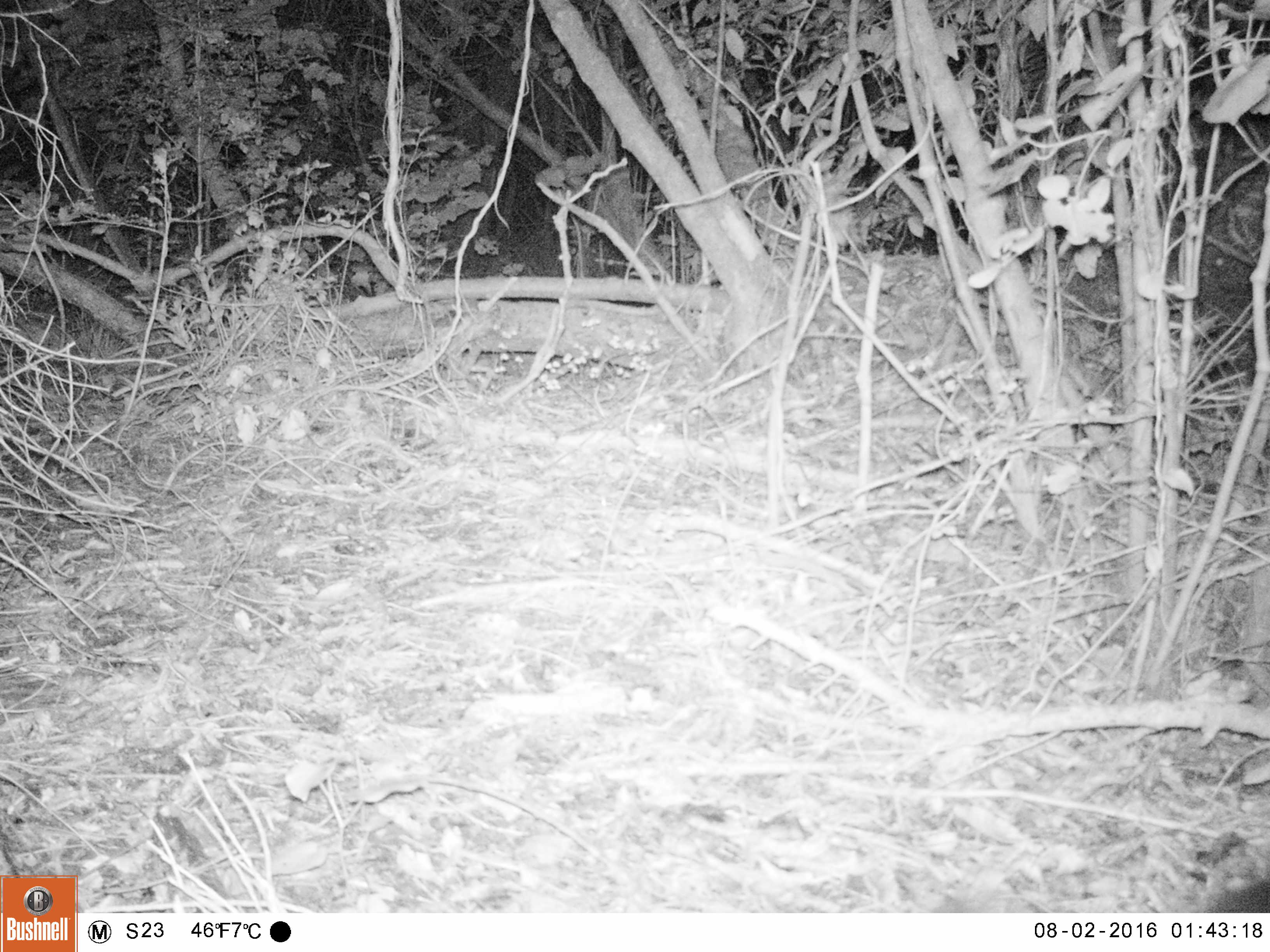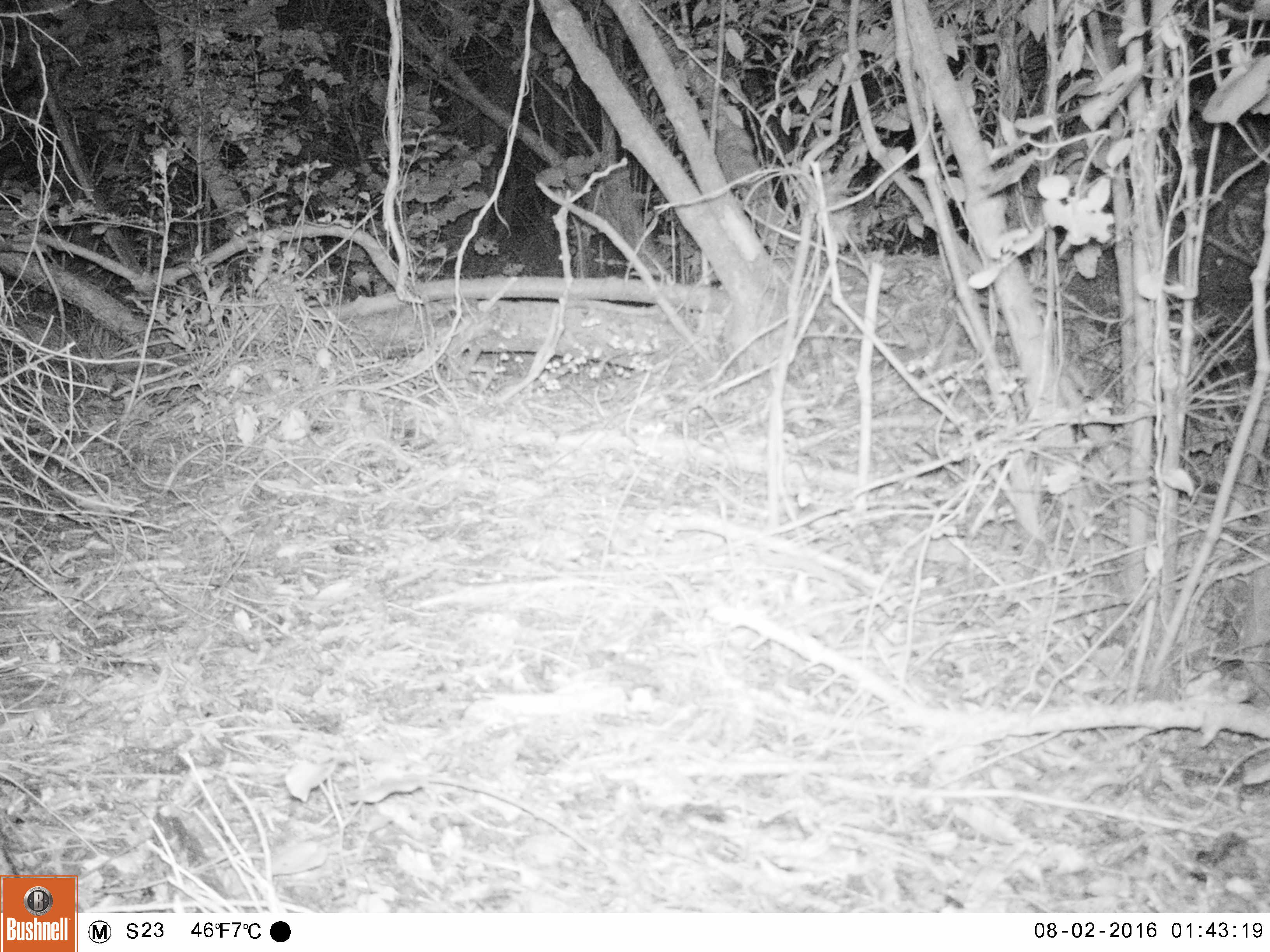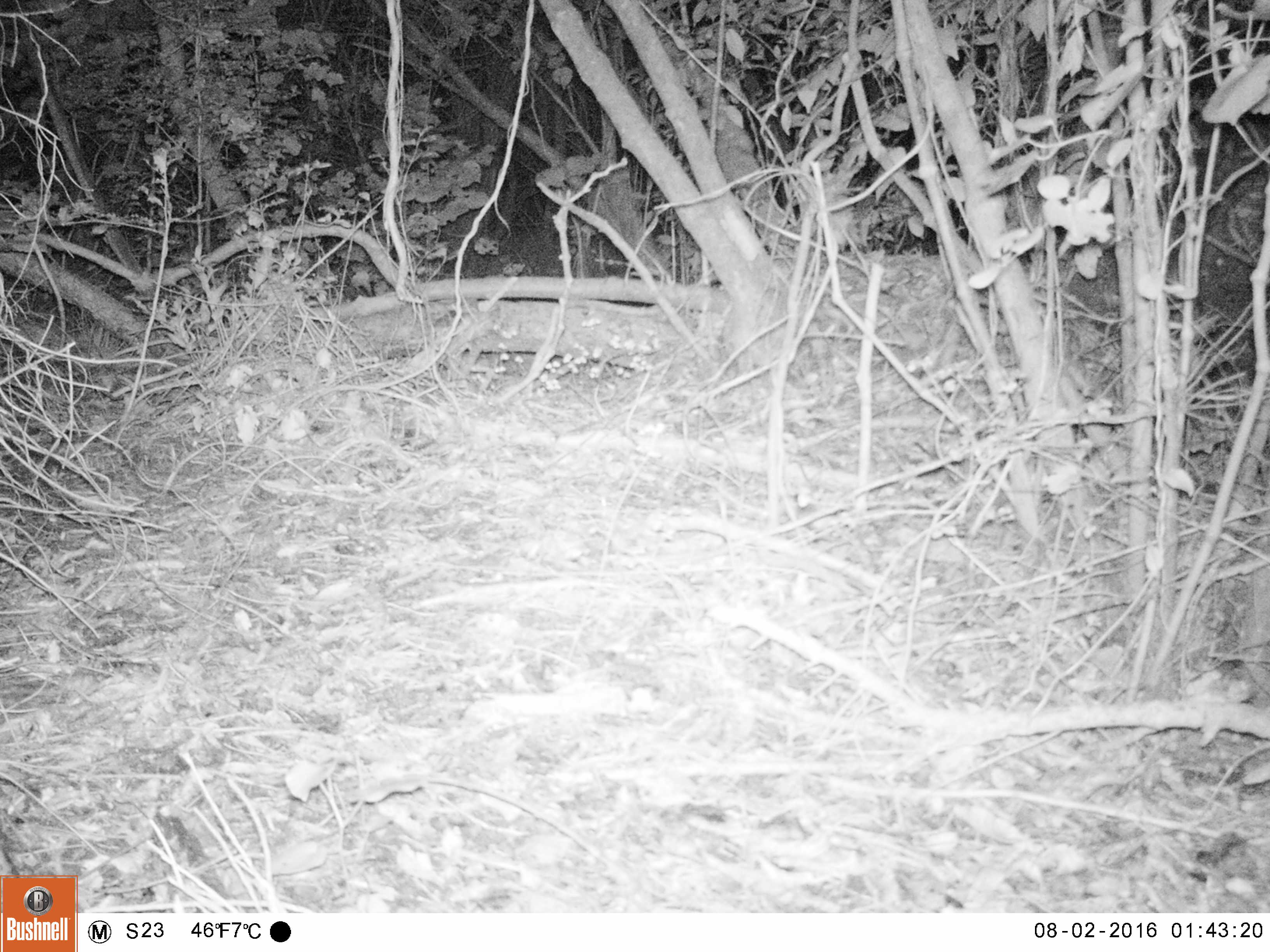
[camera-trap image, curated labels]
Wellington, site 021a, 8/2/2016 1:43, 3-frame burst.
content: unidentified animal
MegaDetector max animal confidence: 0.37